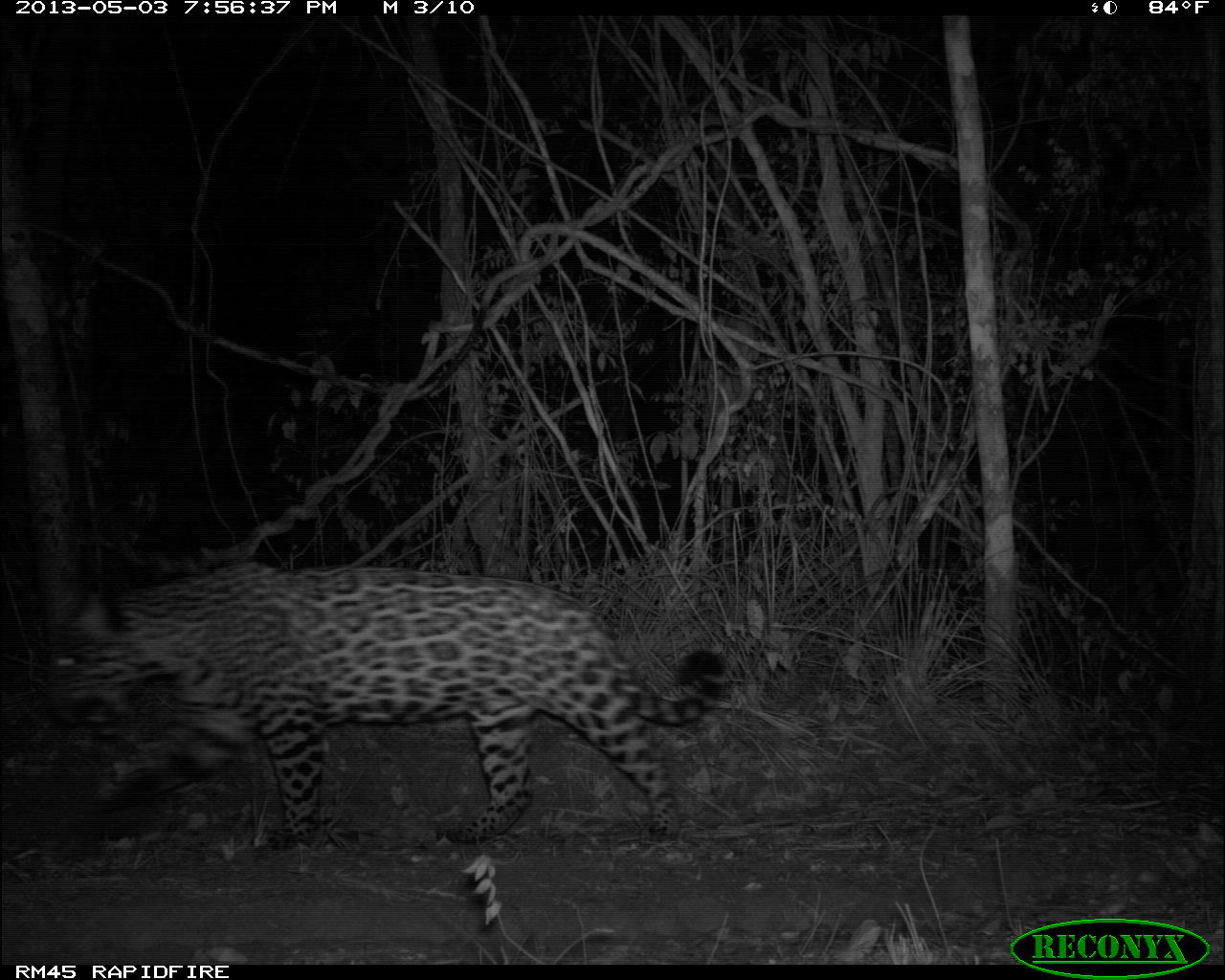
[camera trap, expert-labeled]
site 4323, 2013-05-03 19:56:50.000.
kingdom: Animalia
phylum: Chordata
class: Mammalia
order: Carnivora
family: Felidae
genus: Panthera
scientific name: Panthera onca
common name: jaguar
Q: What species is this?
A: Panthera onca (jaguar).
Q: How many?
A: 1.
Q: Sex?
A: Male.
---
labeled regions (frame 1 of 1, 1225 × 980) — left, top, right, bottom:
panthera onca: 43, 559, 730, 851